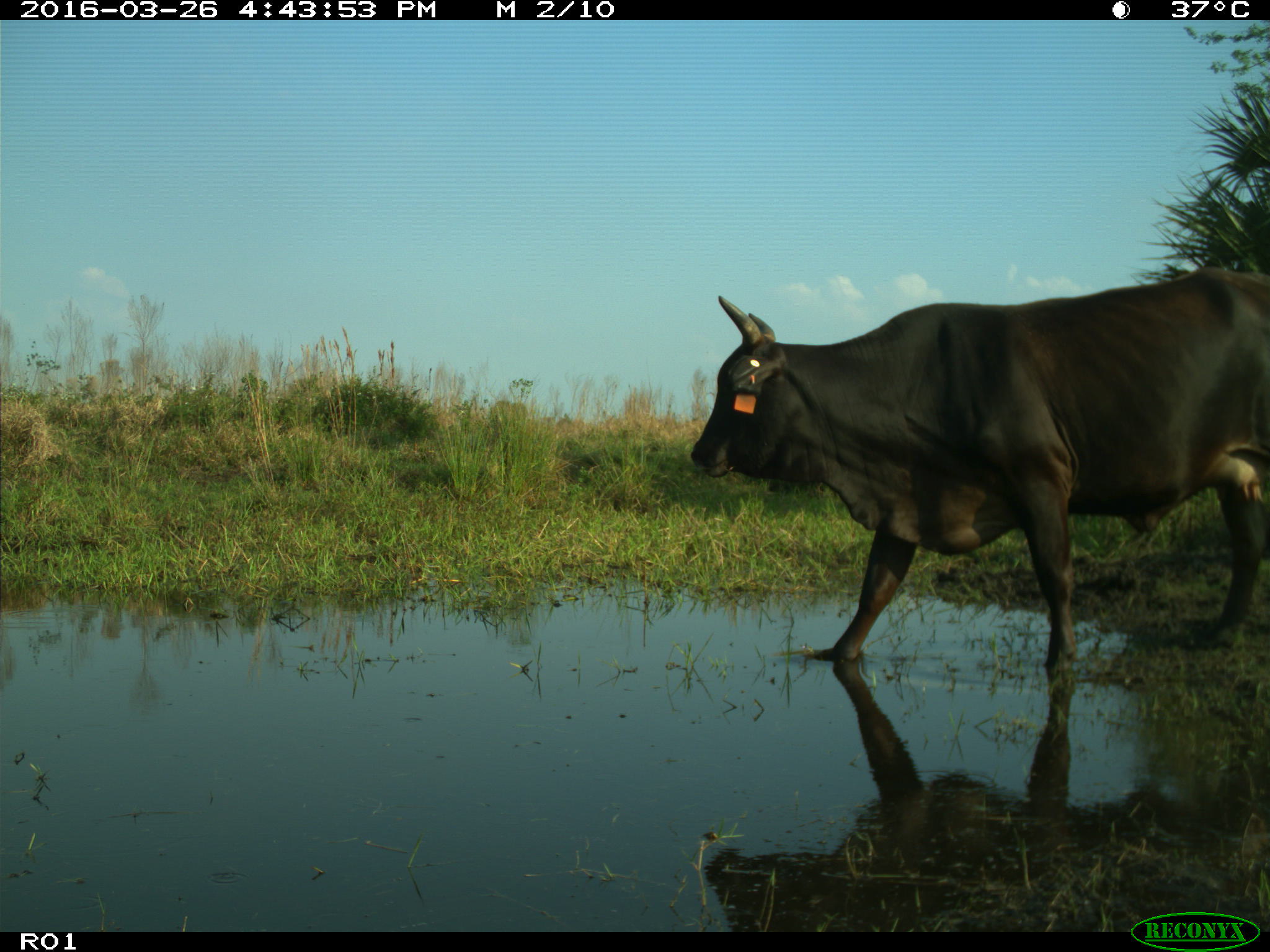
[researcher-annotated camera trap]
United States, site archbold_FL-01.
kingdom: Animalia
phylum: Chordata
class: Mammalia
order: Artiodactyla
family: Bovidae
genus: Bos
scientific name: Bos taurus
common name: domestic cow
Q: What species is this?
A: Bos taurus (domestic cow).